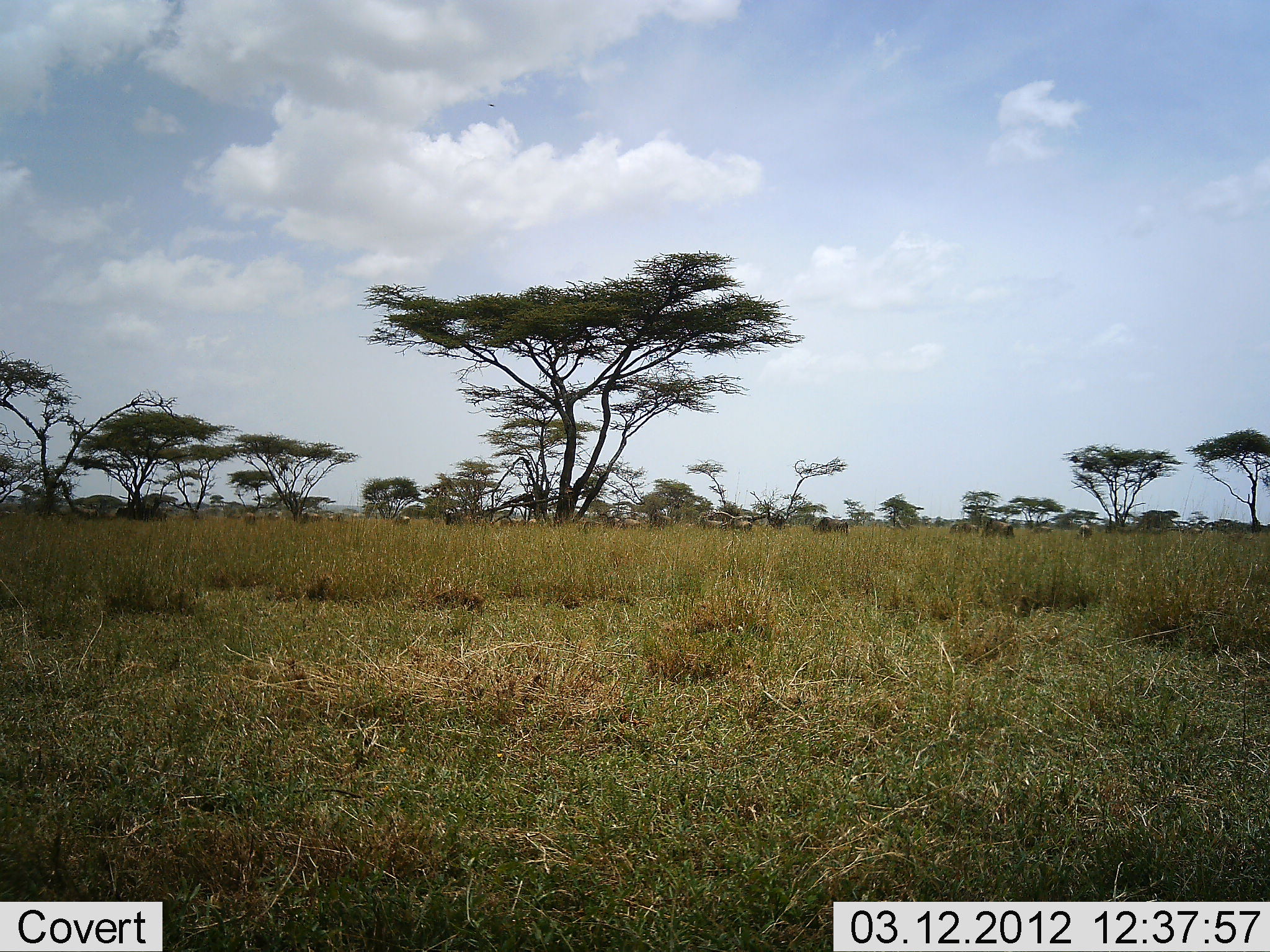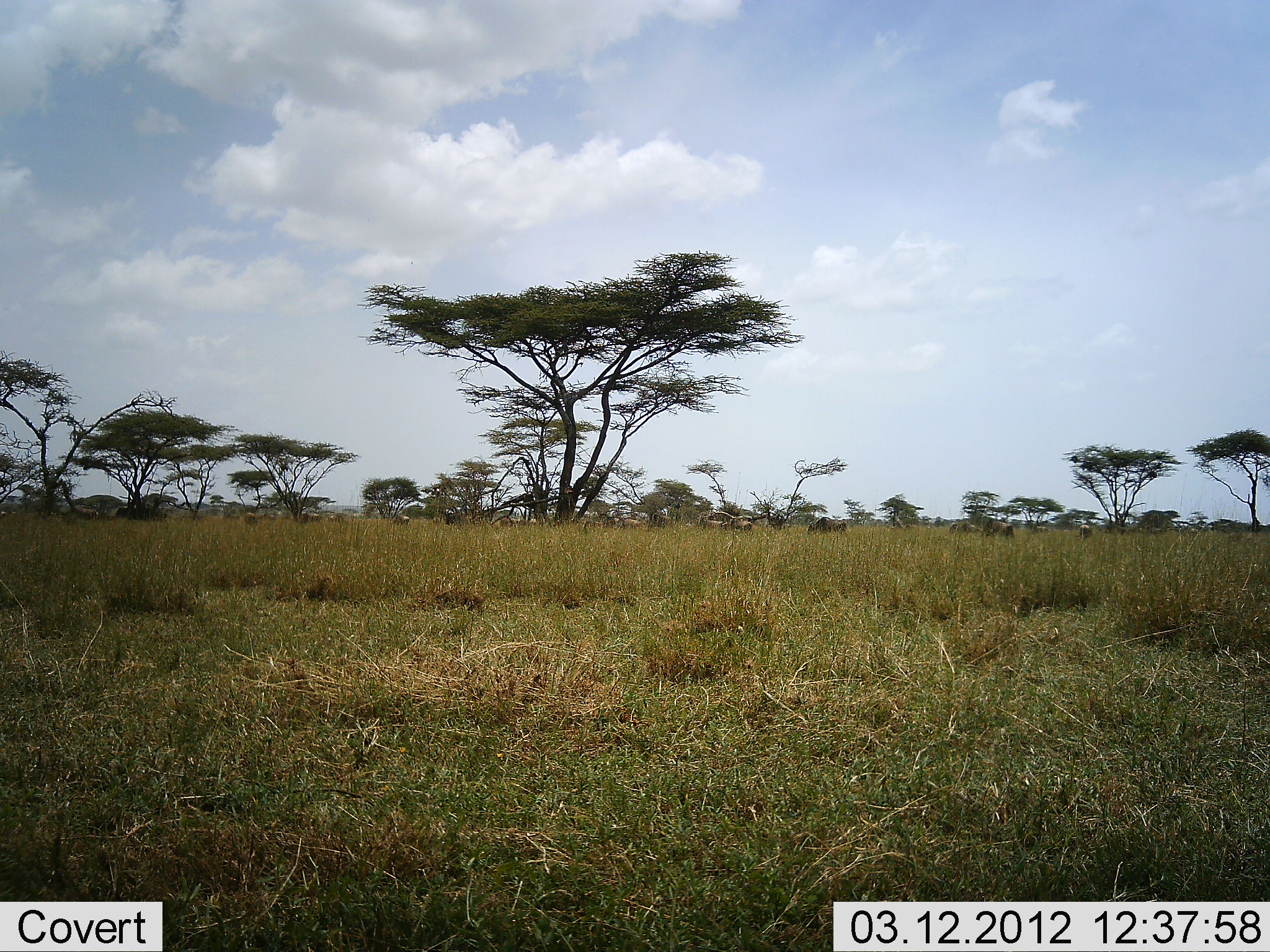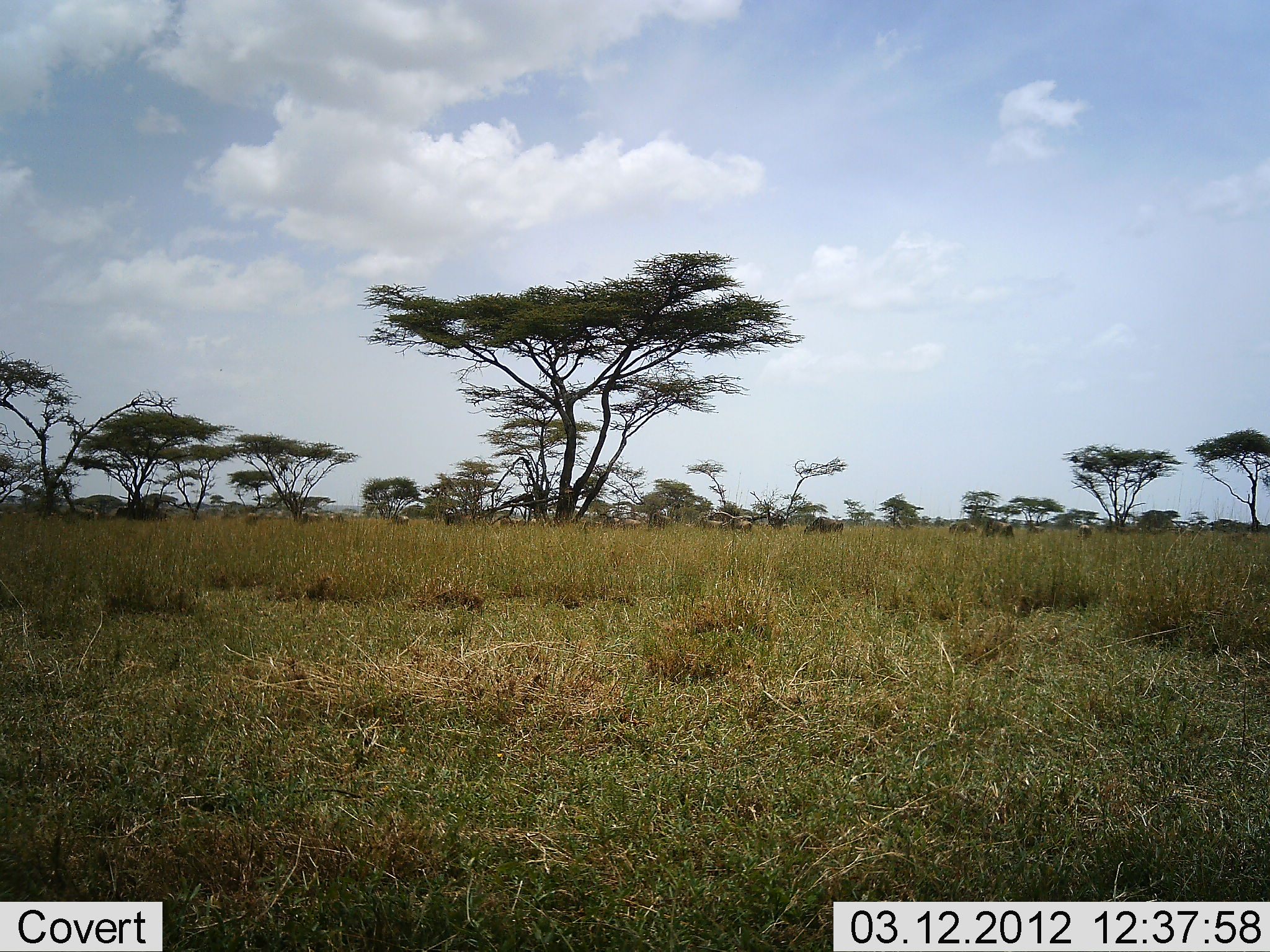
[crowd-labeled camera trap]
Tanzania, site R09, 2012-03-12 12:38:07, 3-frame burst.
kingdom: Animalia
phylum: Chordata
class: Mammalia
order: Artiodactyla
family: Bovidae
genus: Connochaetes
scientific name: Connochaetes taurinus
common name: blue wildebeest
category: wildebeest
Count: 11-50.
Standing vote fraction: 45%.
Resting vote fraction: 0%.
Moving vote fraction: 55%.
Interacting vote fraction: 0%.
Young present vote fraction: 0%.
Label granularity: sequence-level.